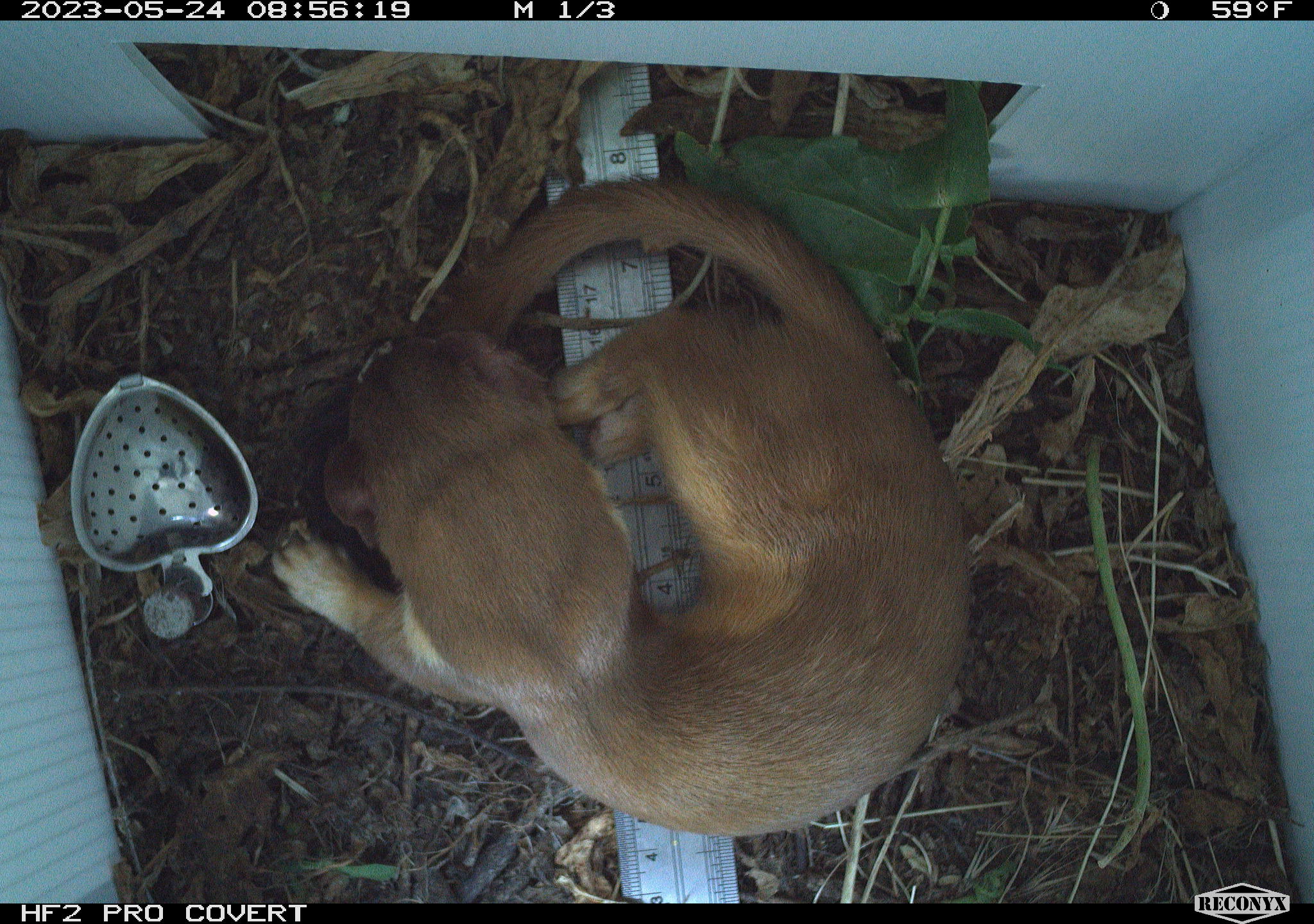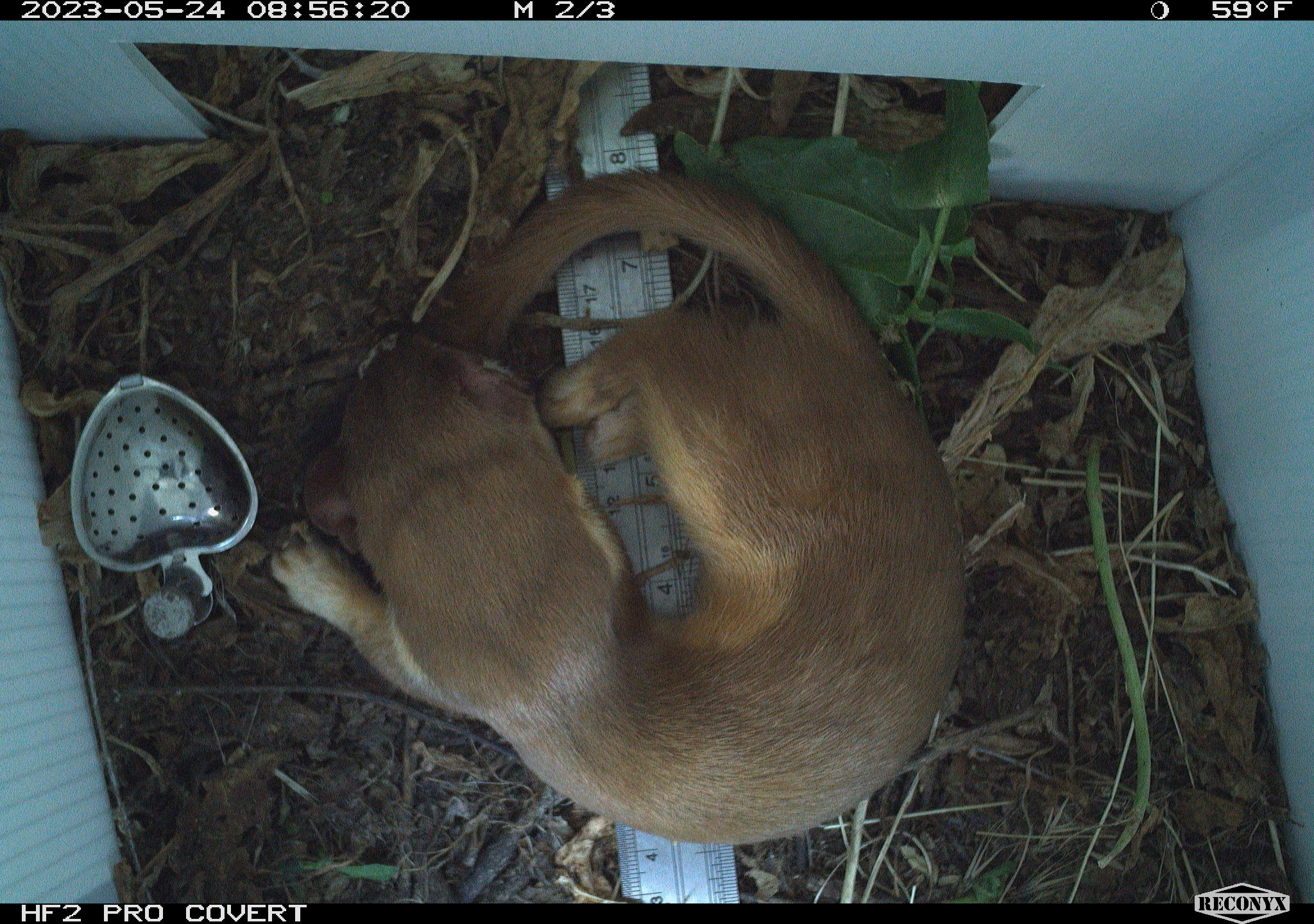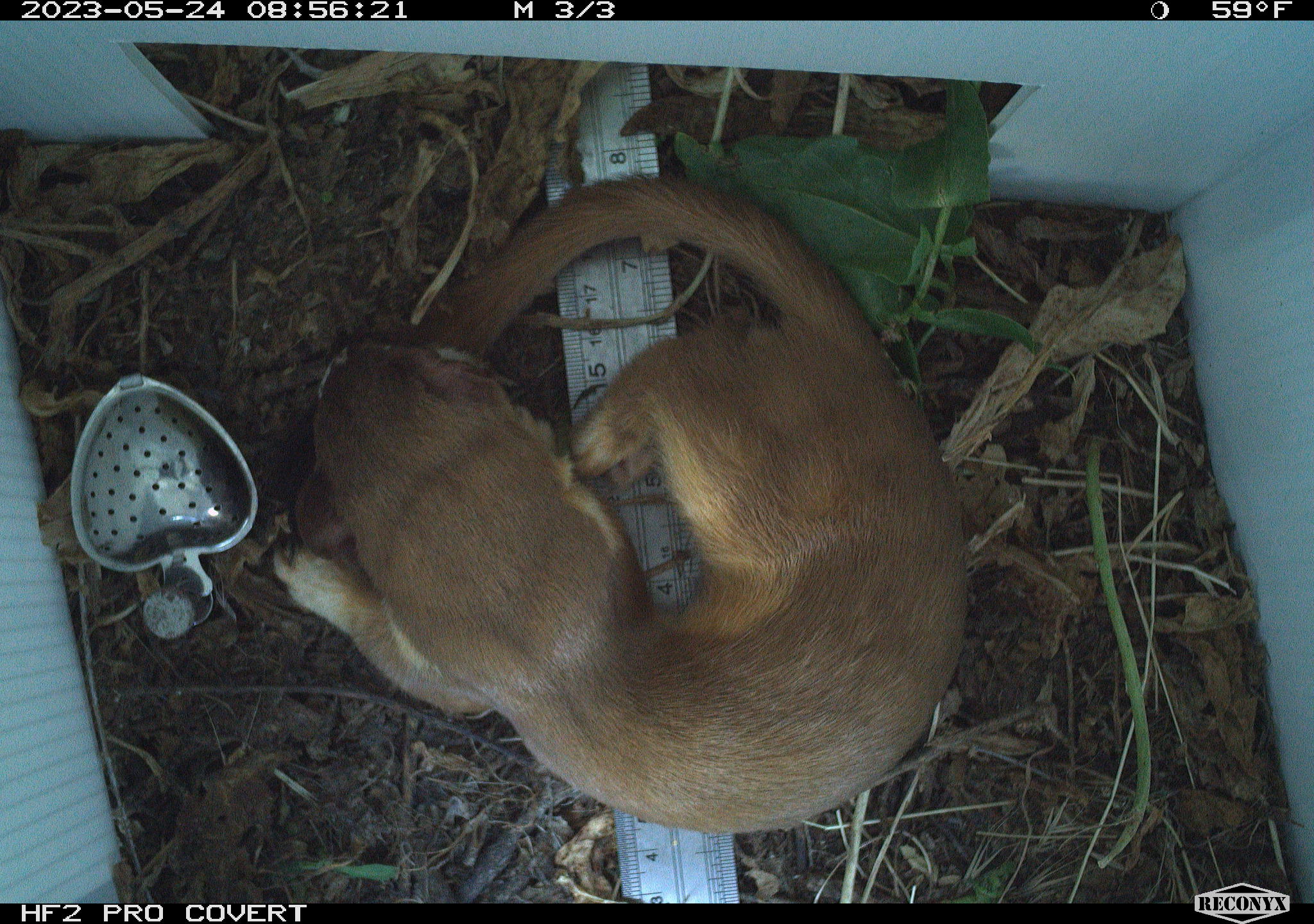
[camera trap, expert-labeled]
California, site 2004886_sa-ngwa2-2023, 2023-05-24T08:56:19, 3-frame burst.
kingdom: Animalia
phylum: Chordata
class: Mammalia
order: Carnivora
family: Mustelidae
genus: Neogale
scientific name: Neogale frenata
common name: long-tailed weasel